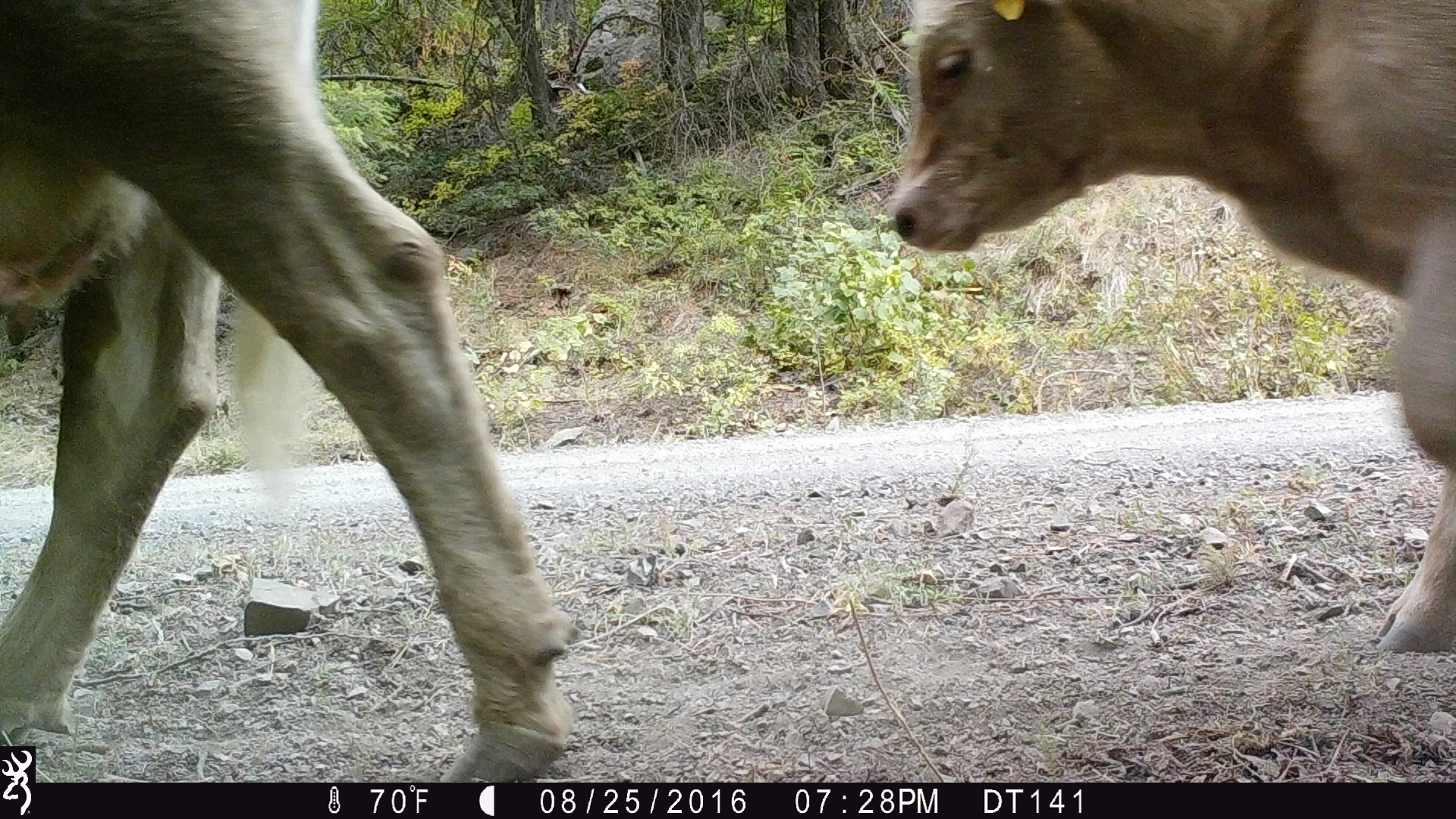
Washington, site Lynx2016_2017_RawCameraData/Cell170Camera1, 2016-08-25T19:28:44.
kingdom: Animalia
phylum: Chordata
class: Mammalia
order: Artiodactyla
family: Bovidae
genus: Bos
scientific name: Bos taurus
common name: domestic cattle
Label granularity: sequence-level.